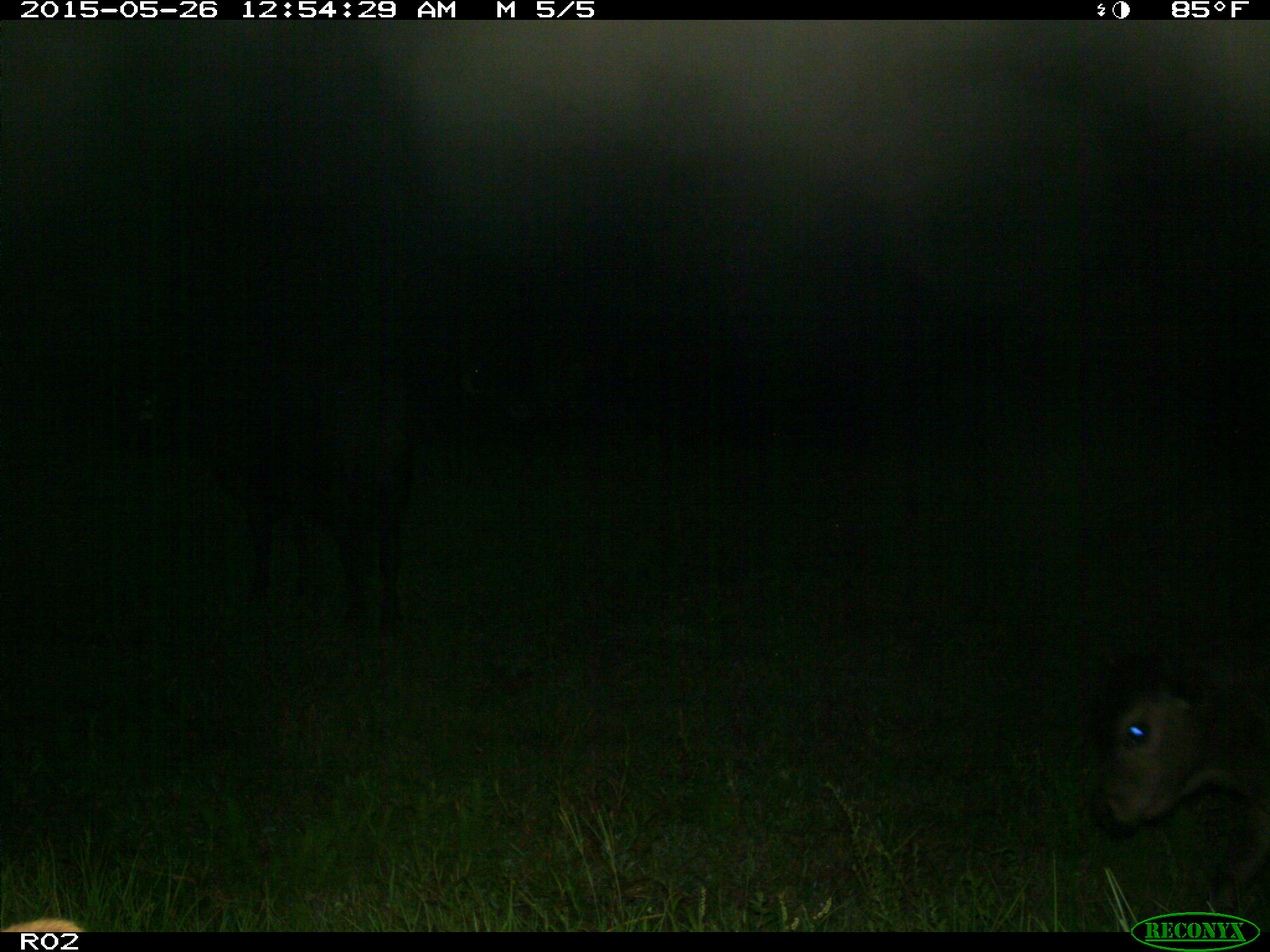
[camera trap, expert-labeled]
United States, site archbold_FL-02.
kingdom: Animalia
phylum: Chordata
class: Mammalia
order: Artiodactyla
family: Bovidae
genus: Bos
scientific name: Bos taurus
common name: domestic cow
Bos taurus (domestic cow).